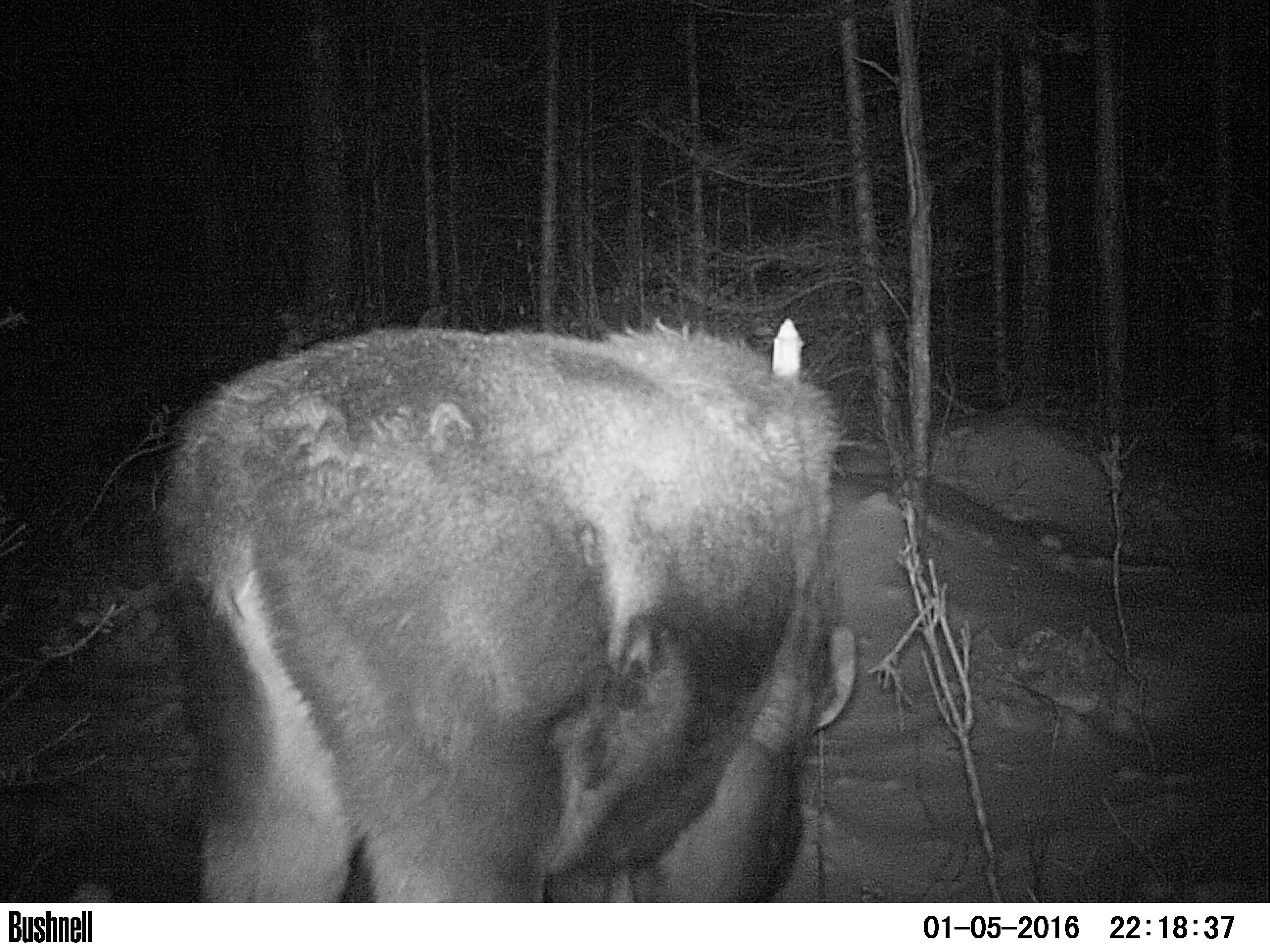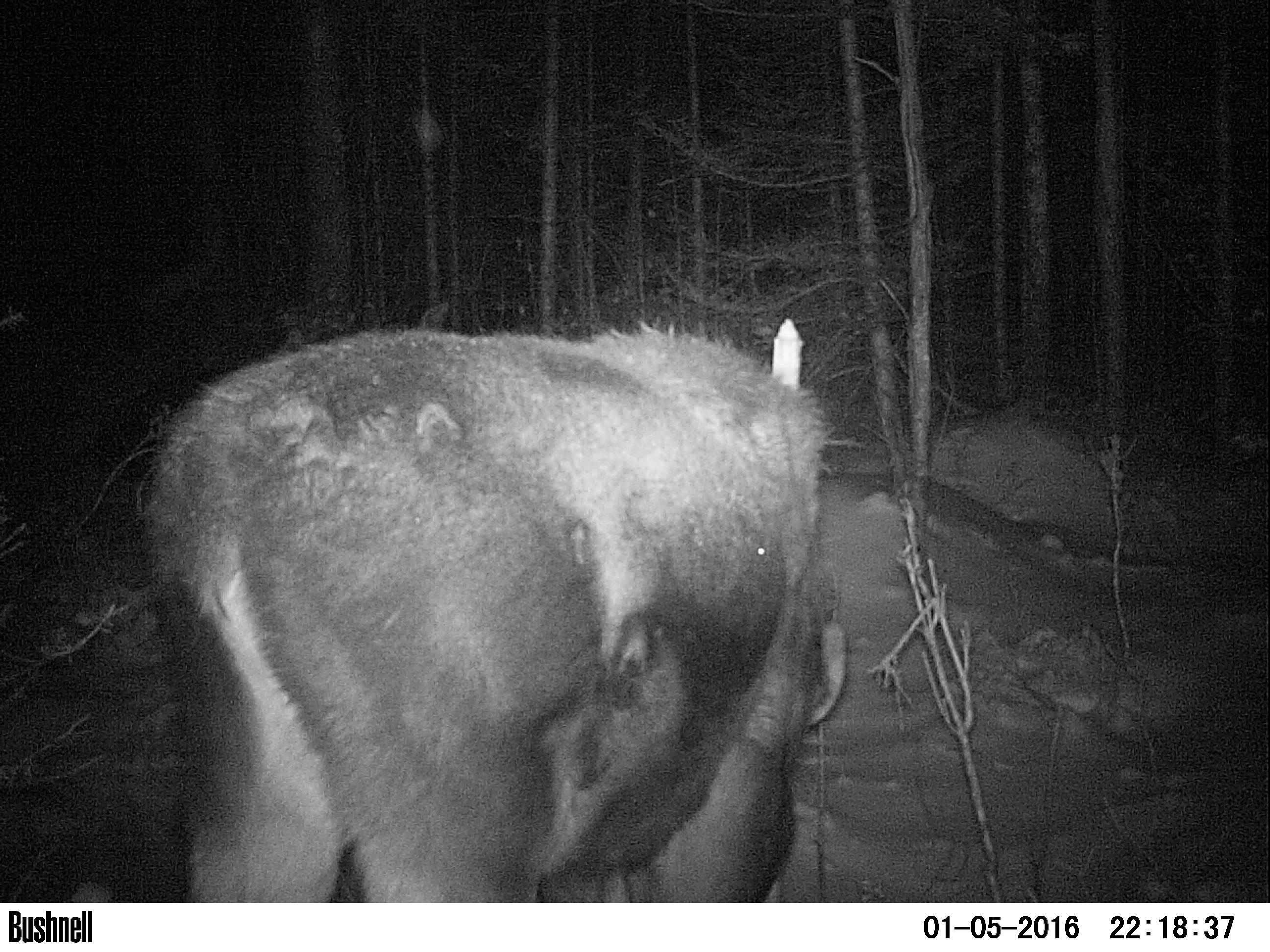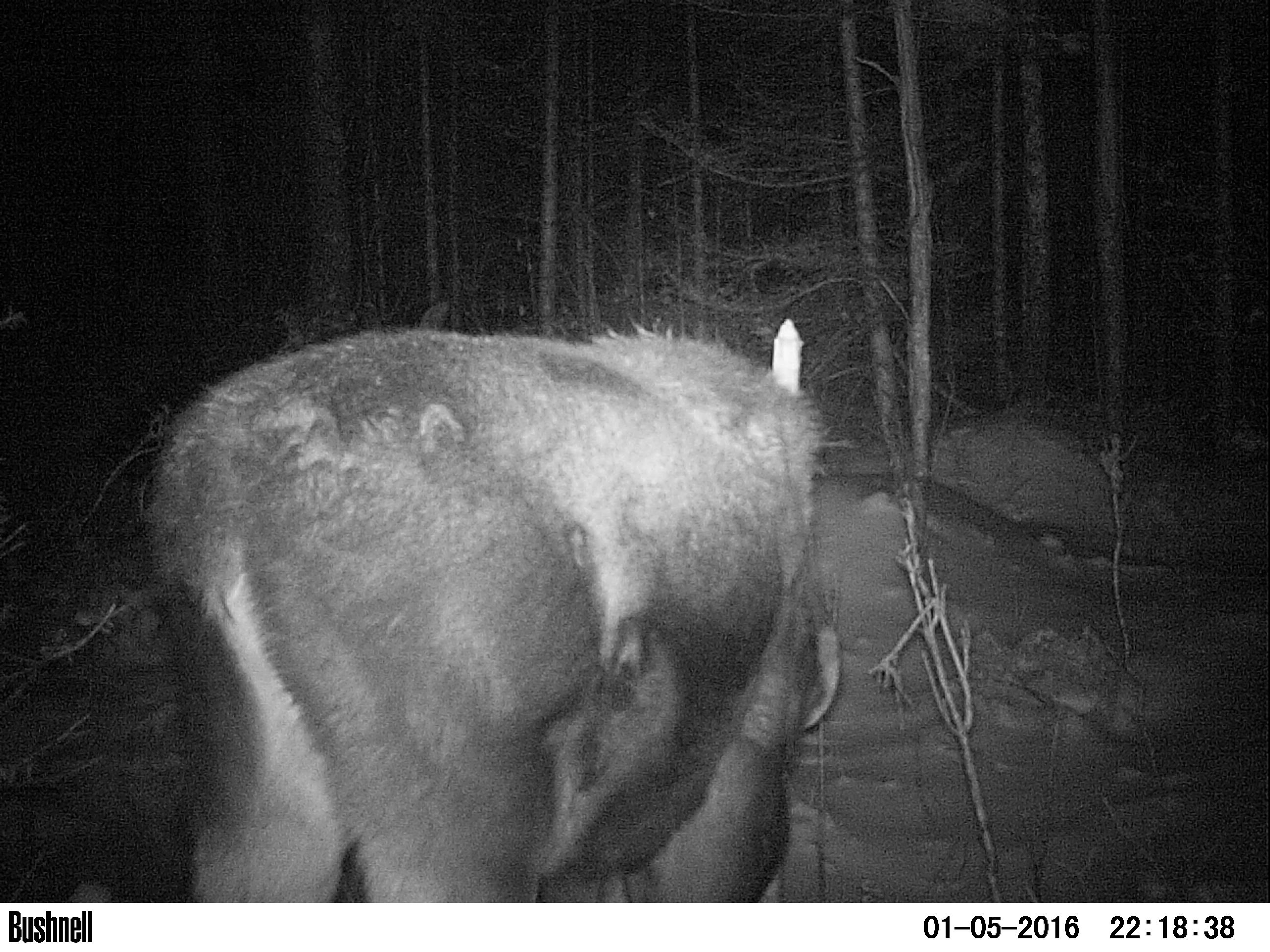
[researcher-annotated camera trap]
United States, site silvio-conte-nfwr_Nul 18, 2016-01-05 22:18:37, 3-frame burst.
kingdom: Animalia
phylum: Chordata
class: Mammalia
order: Artiodactyla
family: Cervidae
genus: Alces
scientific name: Alces alces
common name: moose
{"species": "moose (Alces alces)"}